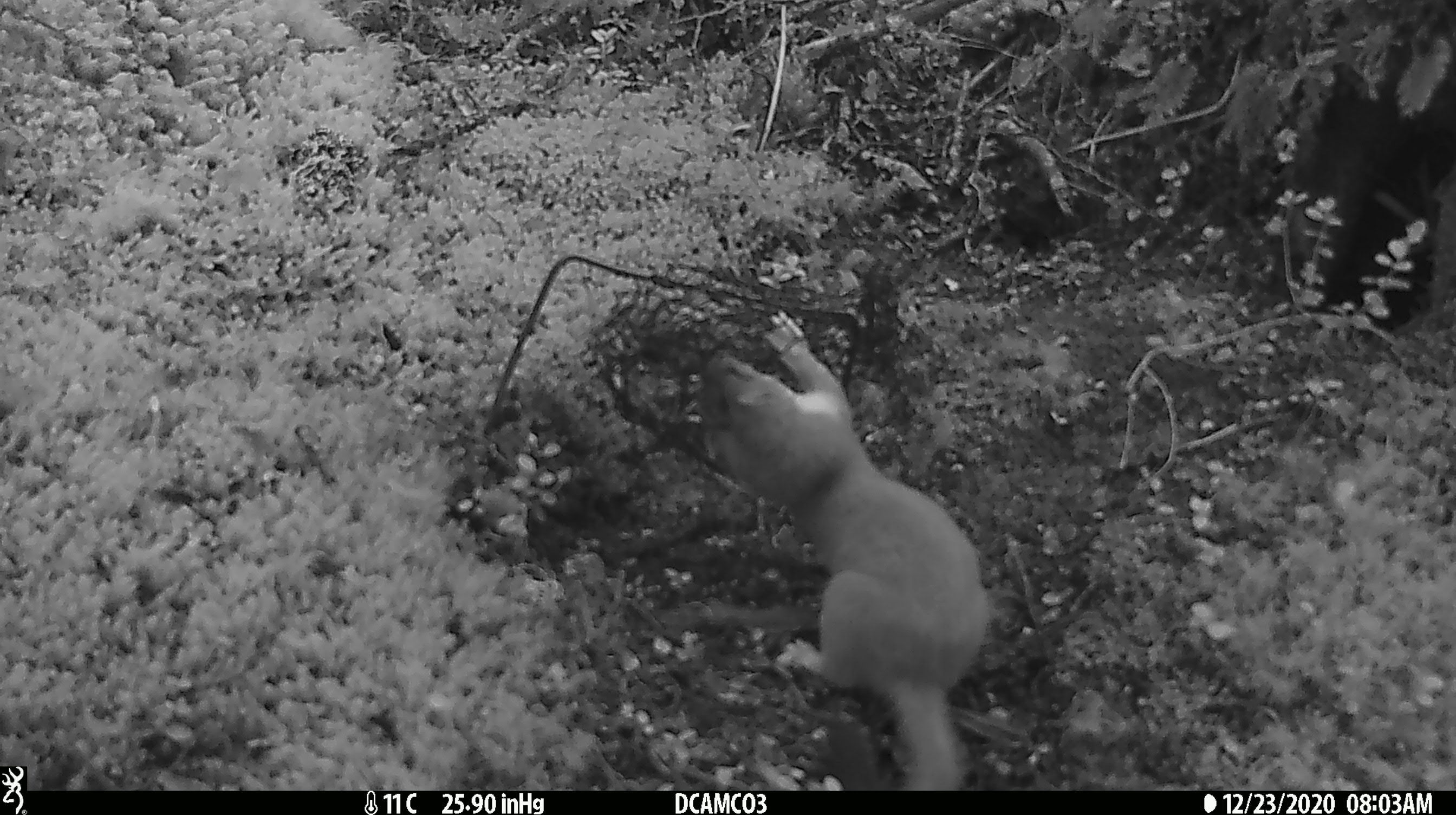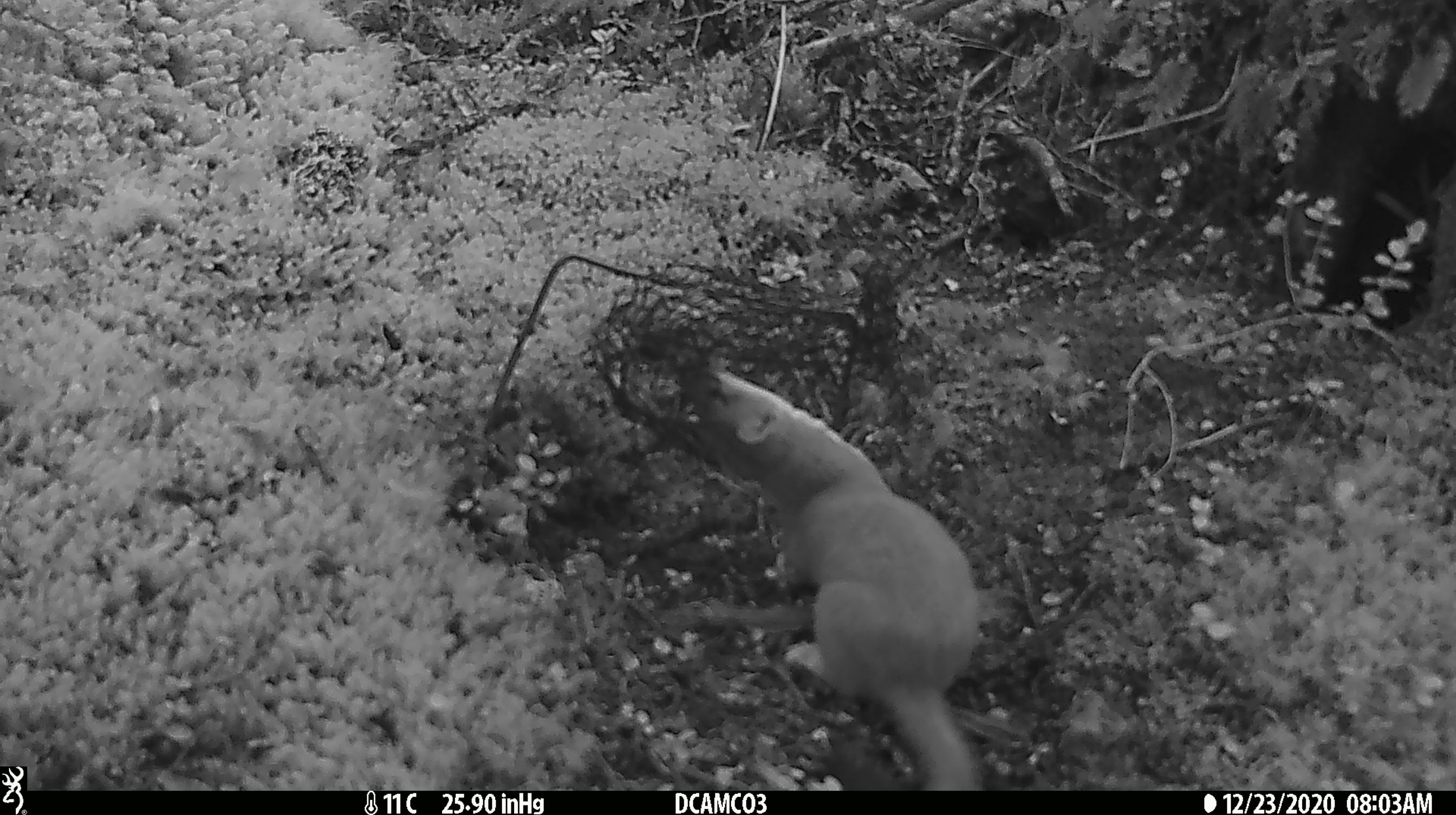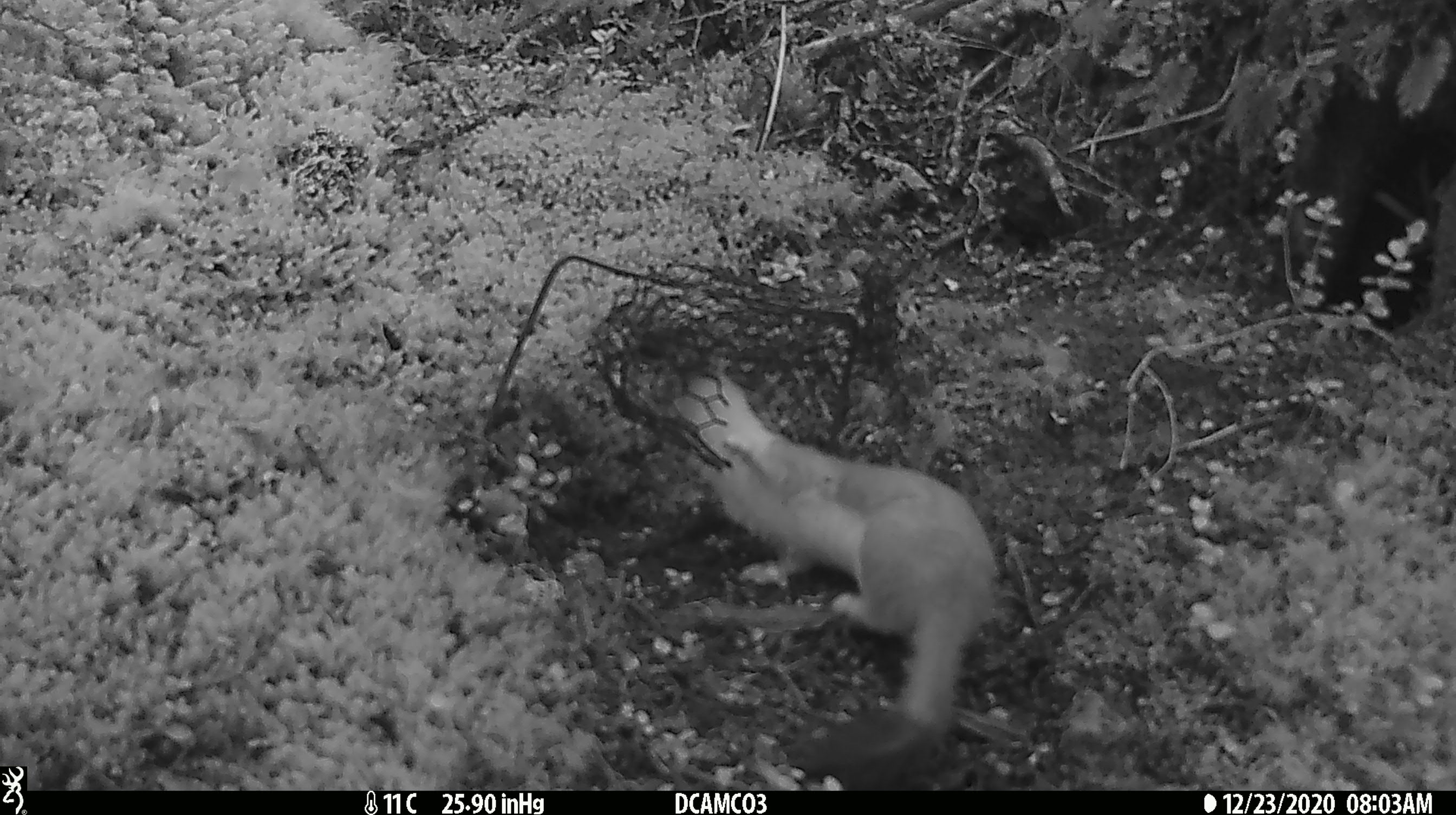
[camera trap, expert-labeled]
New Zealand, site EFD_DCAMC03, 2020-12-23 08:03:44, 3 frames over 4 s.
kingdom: Animalia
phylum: Chordata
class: Mammalia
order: Carnivora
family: Mustelidae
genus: Mustela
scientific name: Mustela erminea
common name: stoat